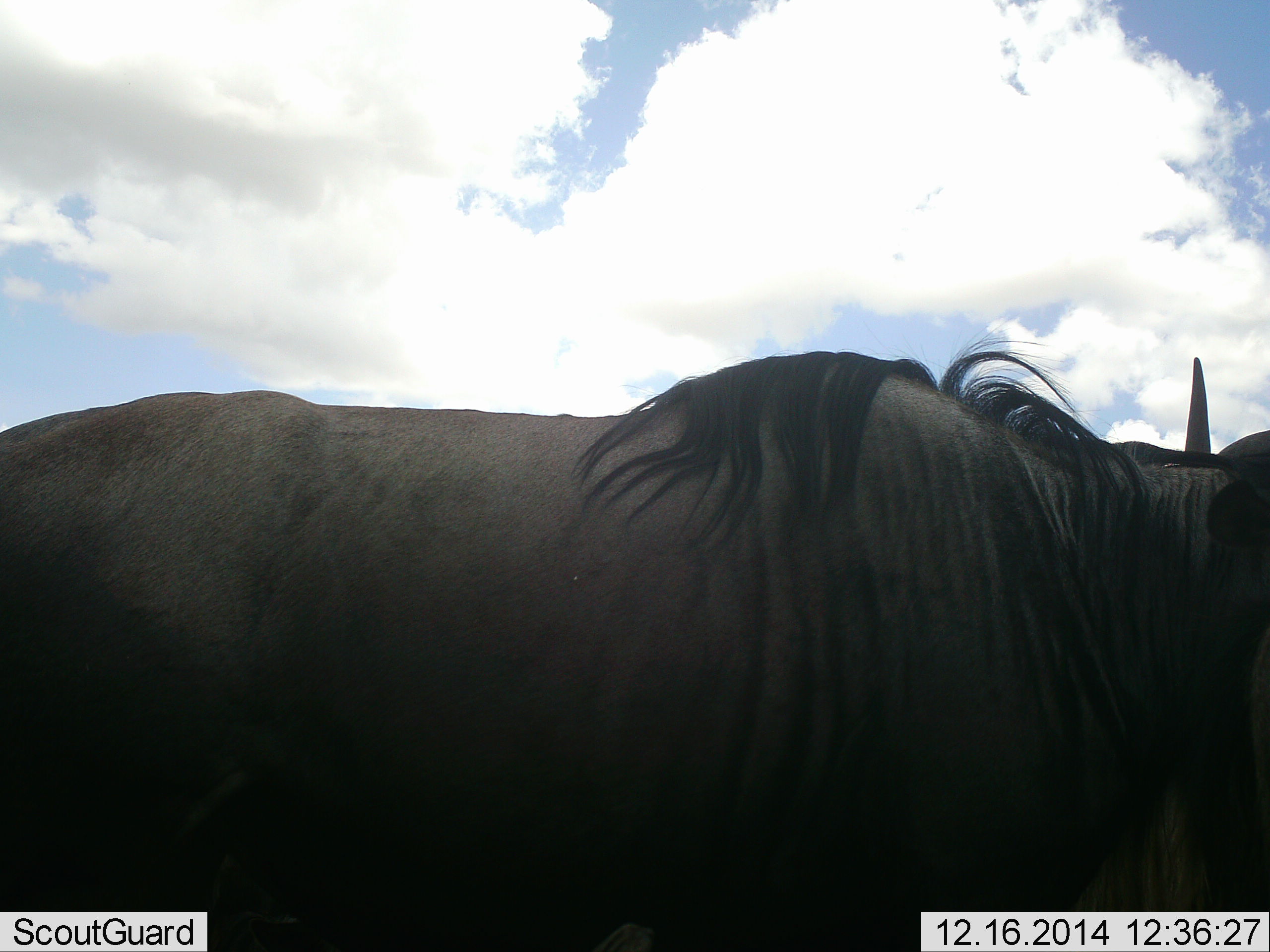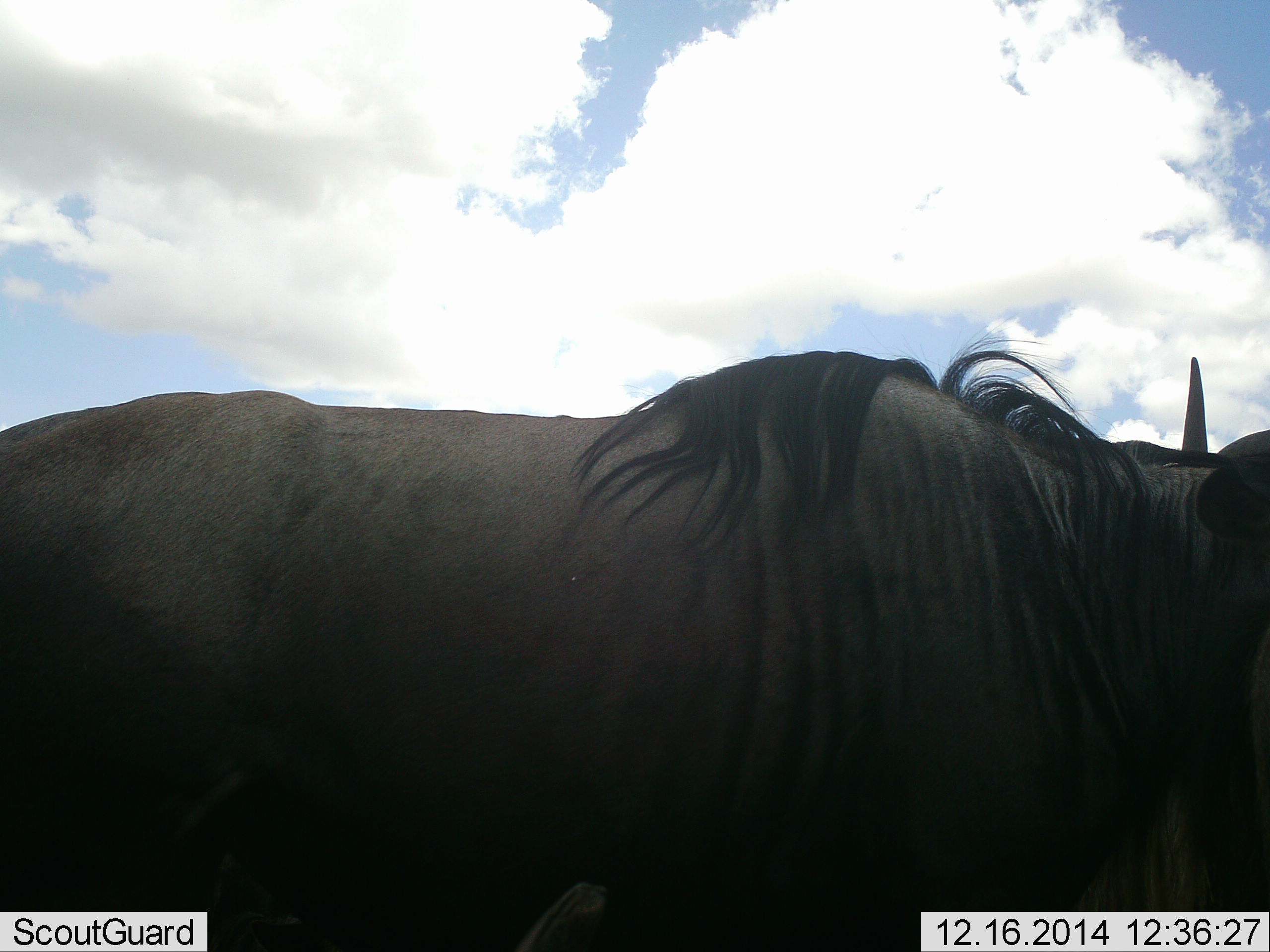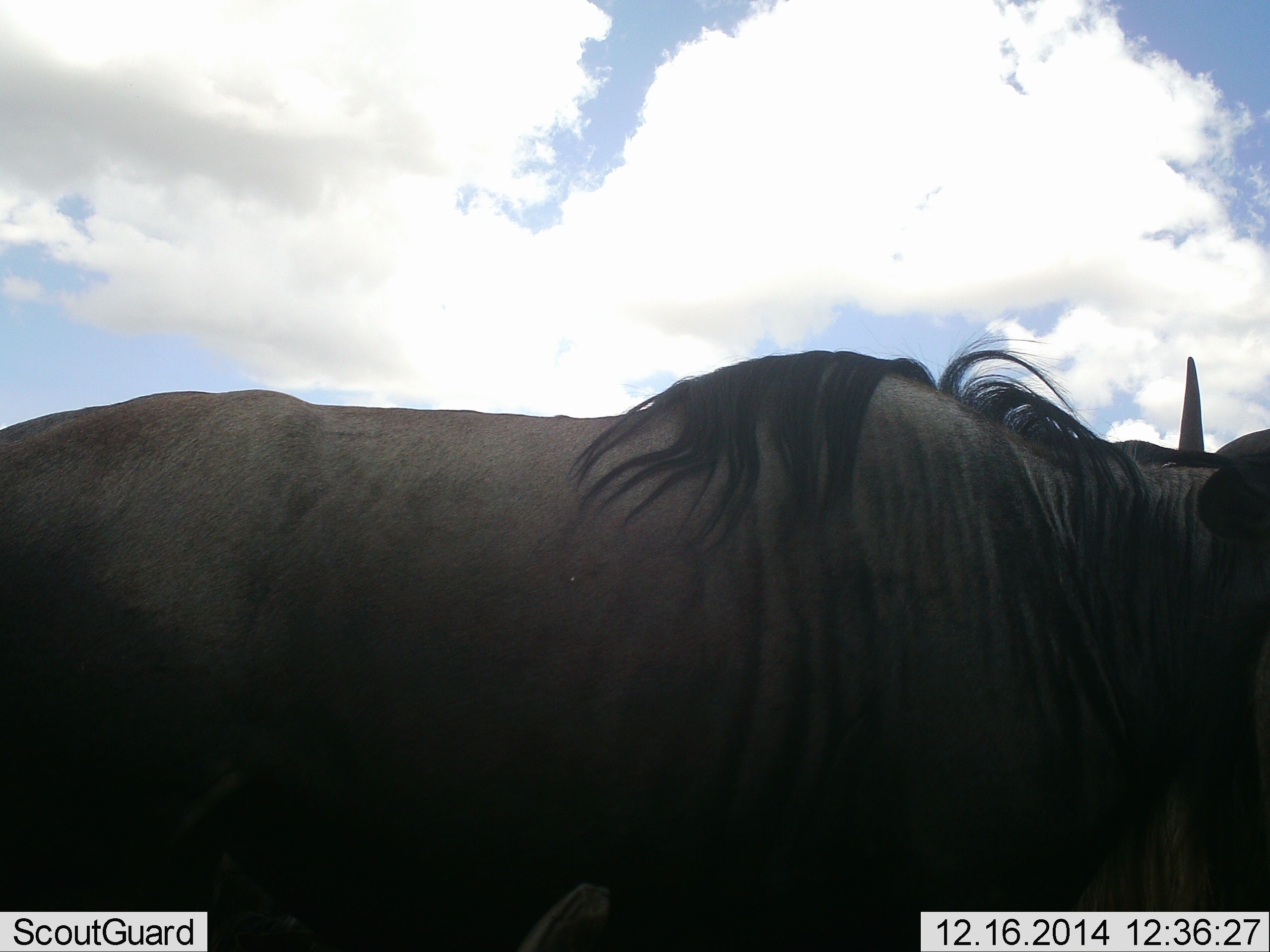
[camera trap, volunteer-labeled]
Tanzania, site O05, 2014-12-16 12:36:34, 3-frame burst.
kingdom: Animalia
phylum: Chordata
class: Mammalia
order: Artiodactyla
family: Bovidae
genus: Connochaetes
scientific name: Connochaetes taurinus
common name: blue wildebeest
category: wildebeest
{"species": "wildebeest (blue wildebeest) (Connochaetes taurinus)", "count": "2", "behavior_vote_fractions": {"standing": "100%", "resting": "30%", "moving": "0%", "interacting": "0%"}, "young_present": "0%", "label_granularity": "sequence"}